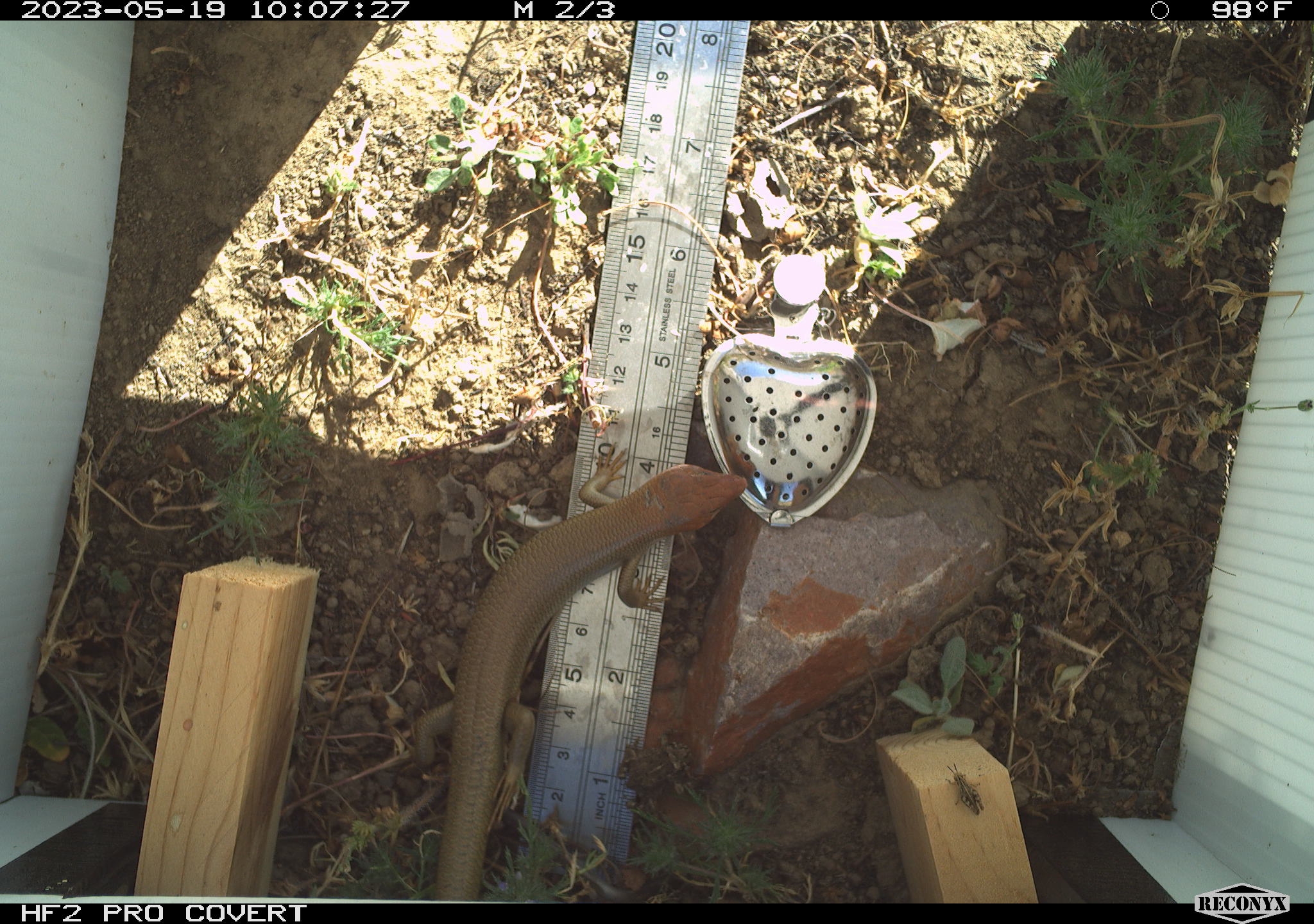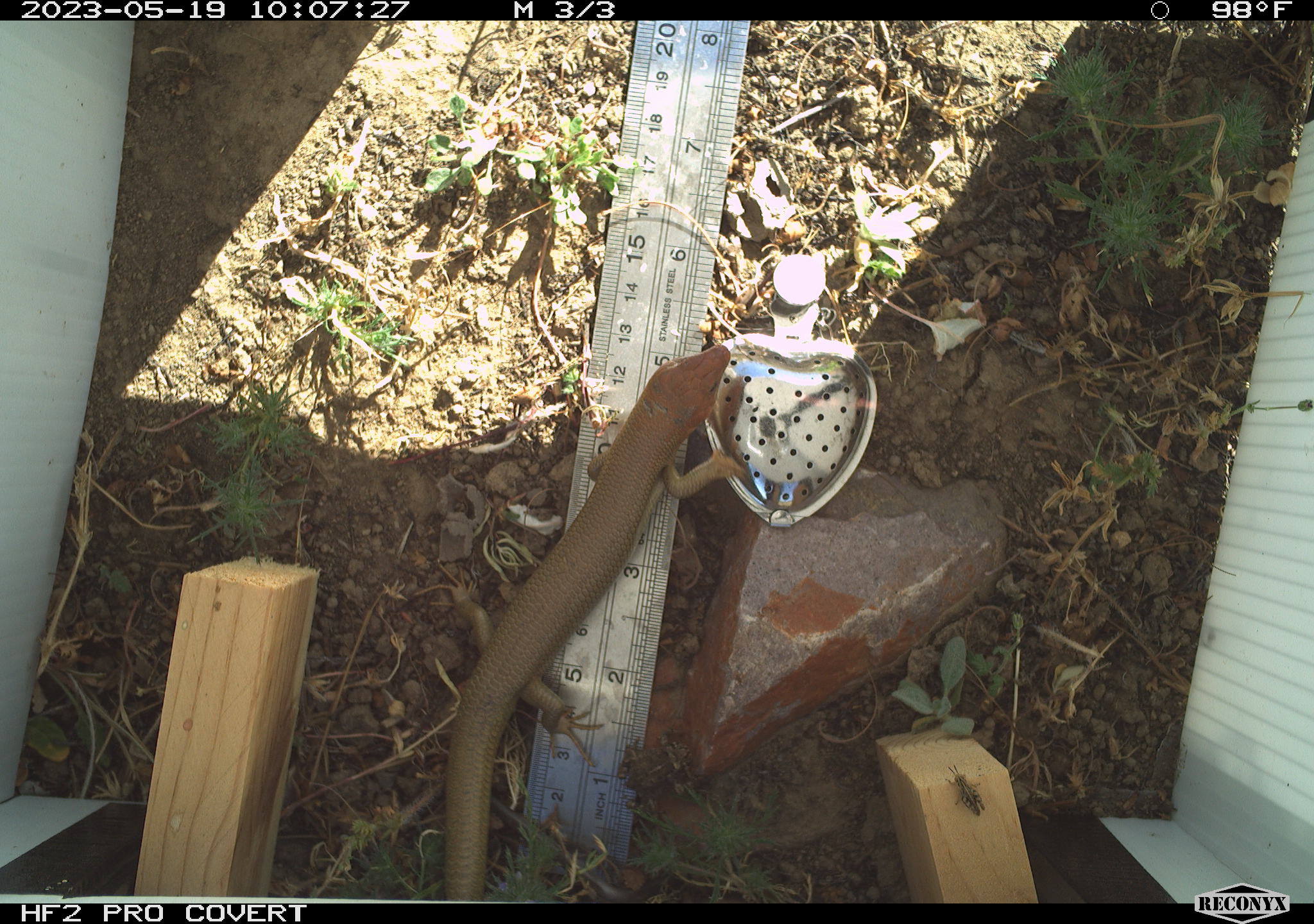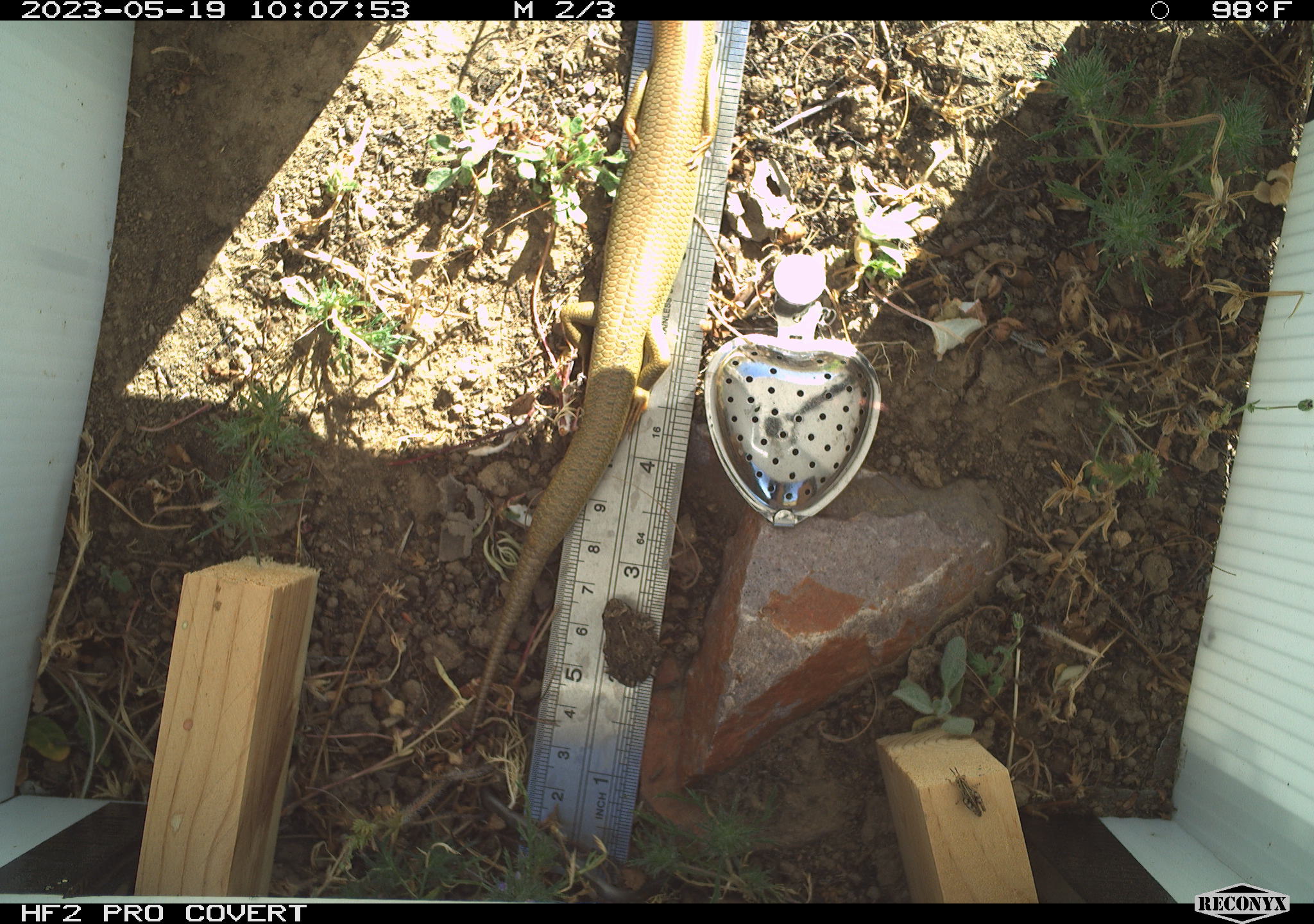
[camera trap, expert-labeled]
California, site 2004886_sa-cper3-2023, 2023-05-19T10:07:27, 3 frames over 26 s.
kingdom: Animalia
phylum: Chordata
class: Reptilia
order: Squamata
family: Scincidae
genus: Plestiodon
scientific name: Plestiodon gilberti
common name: gilbert's skink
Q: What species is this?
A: Gilbert's skink (Plestiodon gilberti).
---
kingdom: Animalia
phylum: Arthropoda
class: Insecta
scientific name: Insecta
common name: insect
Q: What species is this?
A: Insect (Insecta).